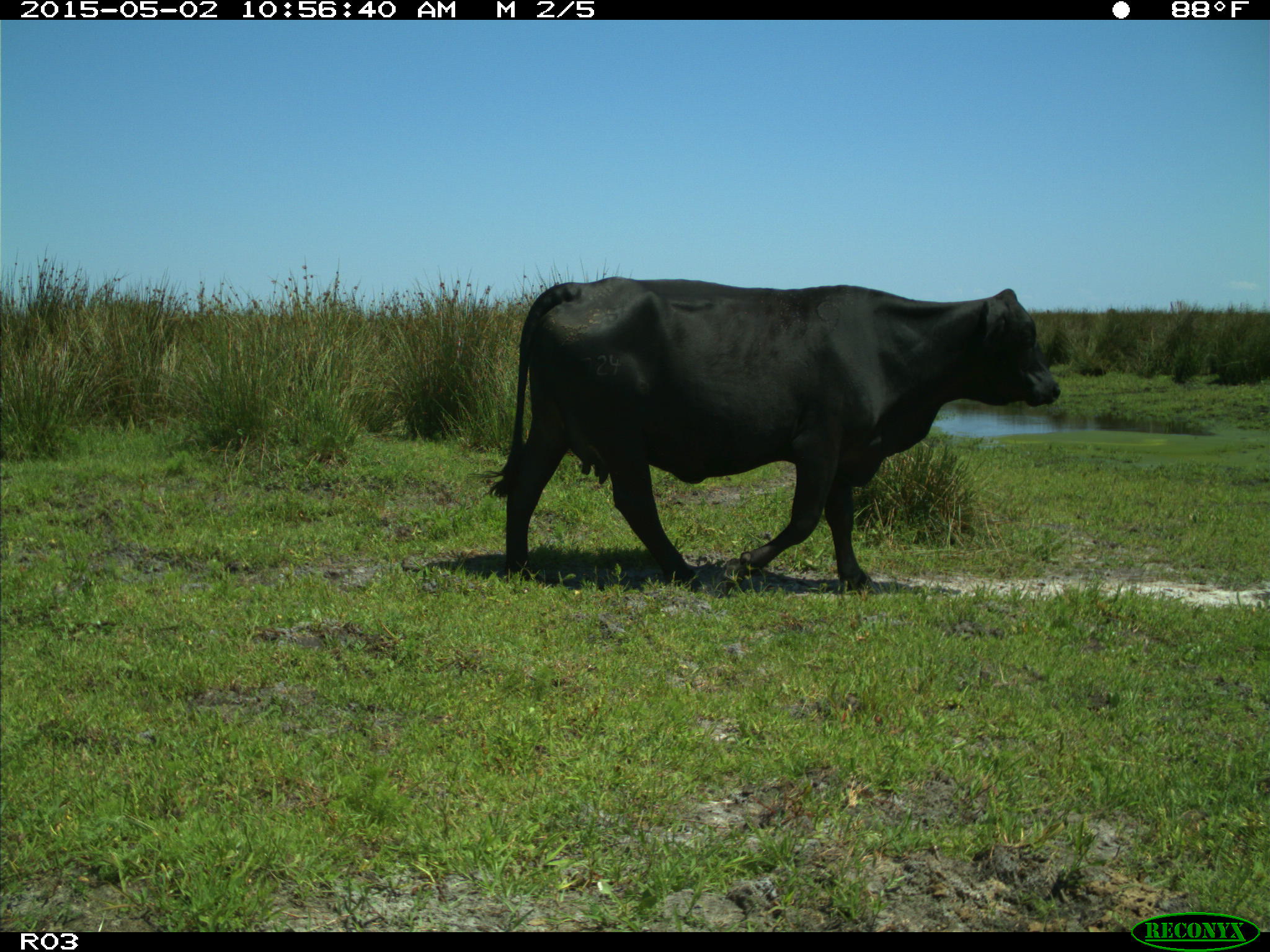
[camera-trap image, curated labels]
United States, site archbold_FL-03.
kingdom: Animalia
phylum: Chordata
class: Mammalia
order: Artiodactyla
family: Bovidae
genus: Bos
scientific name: Bos taurus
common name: domestic cow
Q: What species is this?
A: Bos taurus (domestic cow).